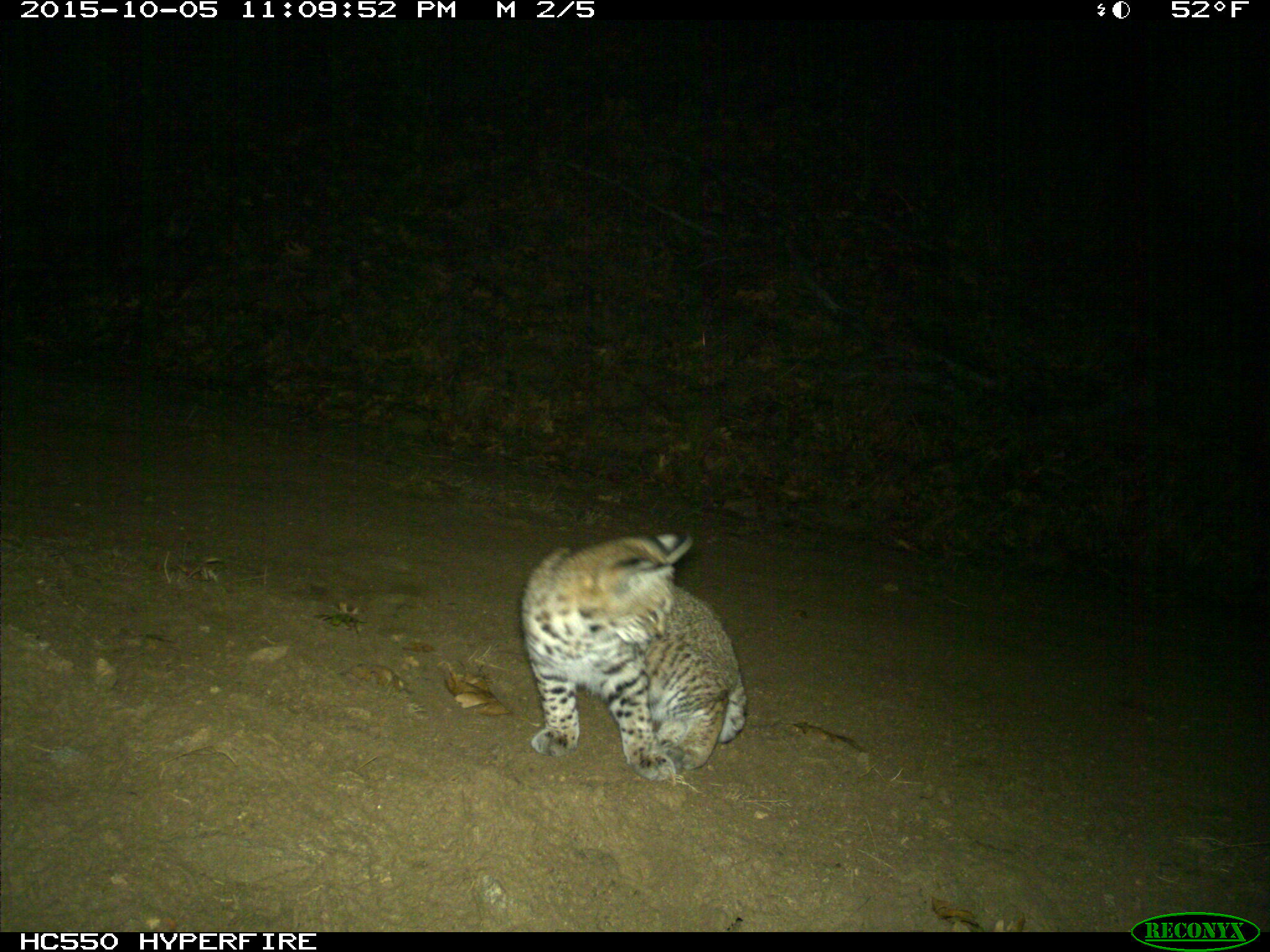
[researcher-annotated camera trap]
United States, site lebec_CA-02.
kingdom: Animalia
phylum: Chordata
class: Mammalia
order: Carnivora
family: Felidae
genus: Lynx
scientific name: Lynx rufus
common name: bobcat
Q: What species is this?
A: Lynx rufus (bobcat).